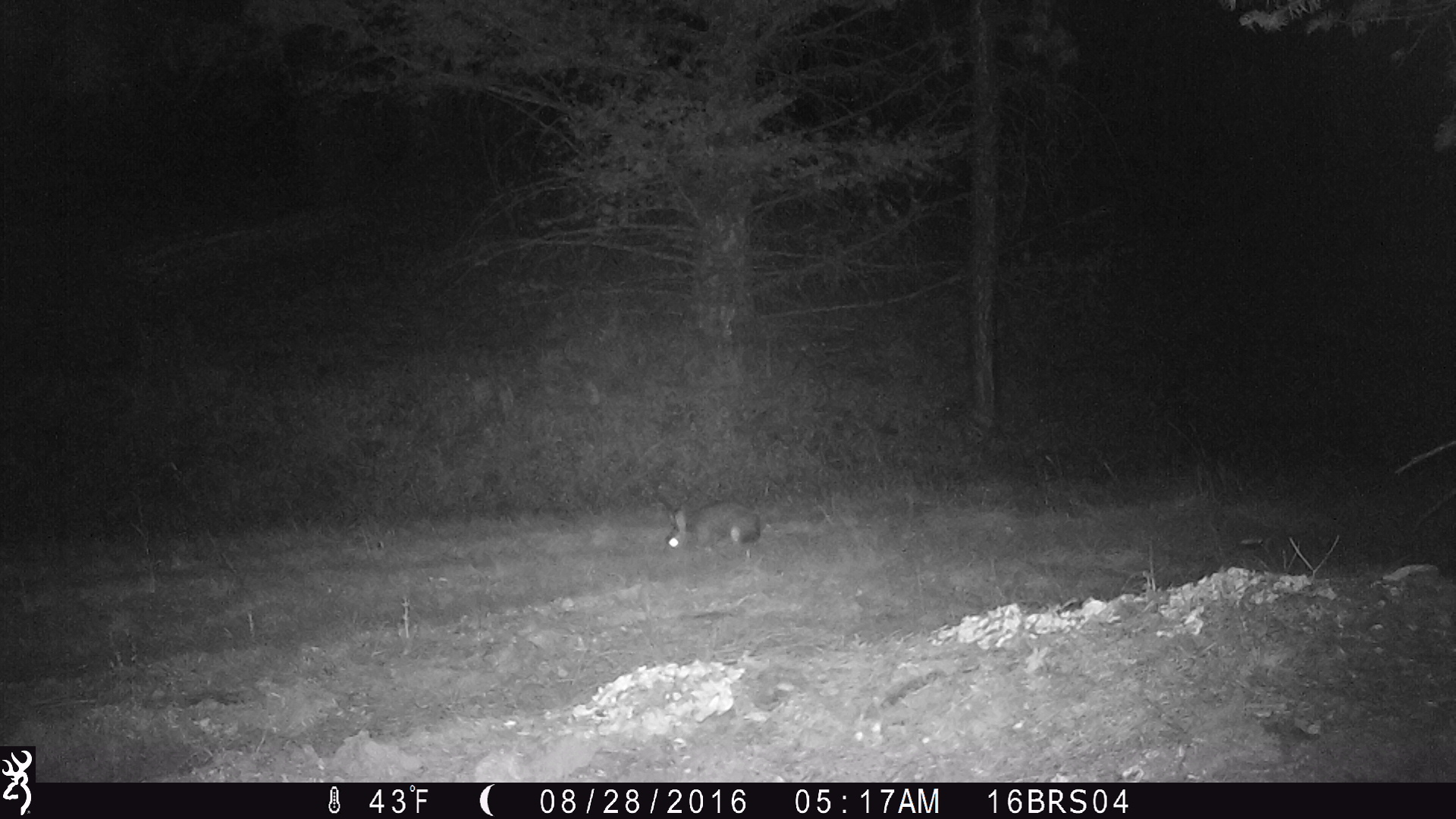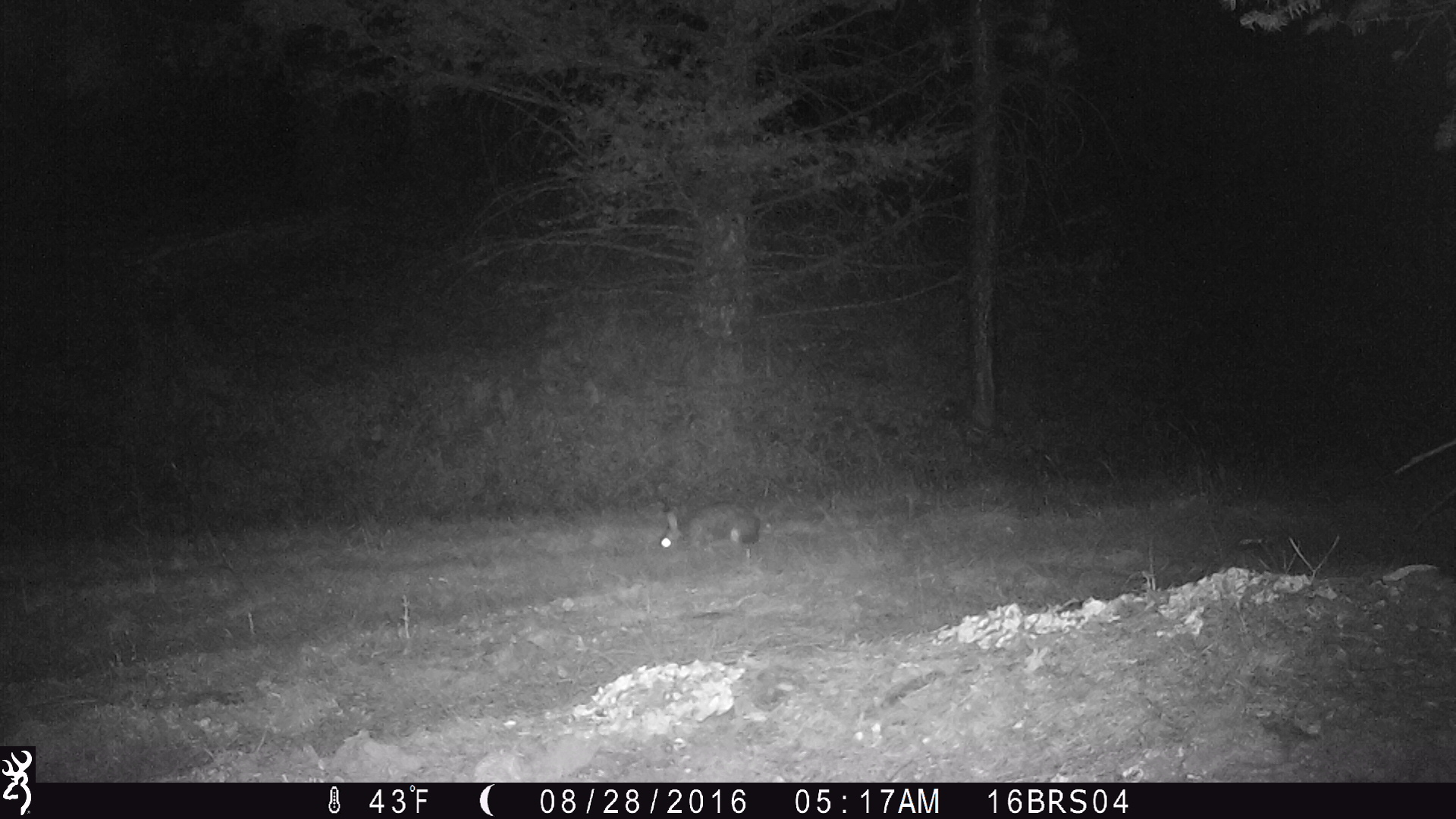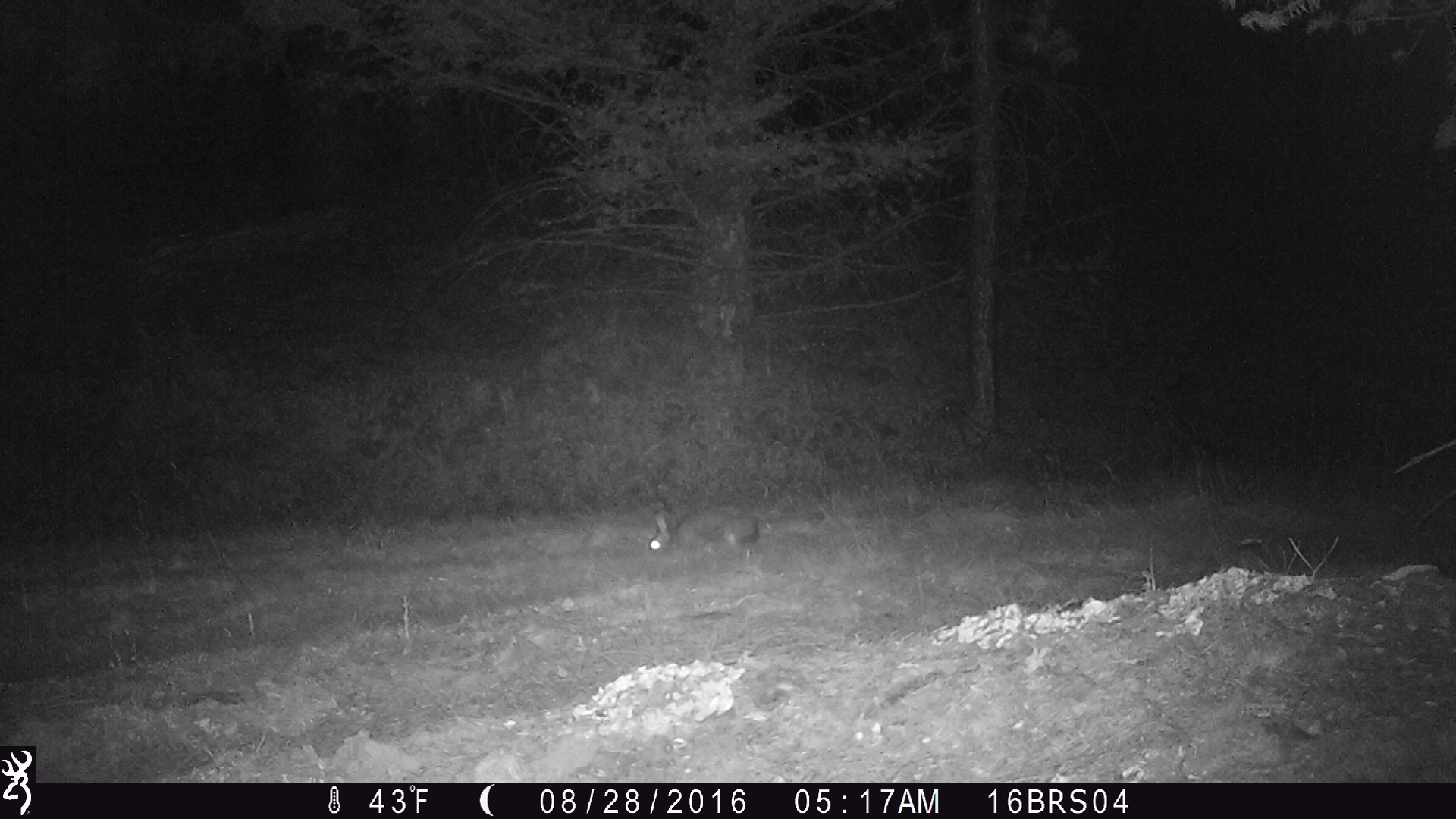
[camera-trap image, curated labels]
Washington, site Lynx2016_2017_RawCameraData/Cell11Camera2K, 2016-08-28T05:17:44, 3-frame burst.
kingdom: Animalia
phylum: Chordata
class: Mammalia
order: Lagomorpha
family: Leporidae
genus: Lepus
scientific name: Lepus americanus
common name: snowshoe hare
Lepus americanus (snowshoe hare). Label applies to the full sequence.